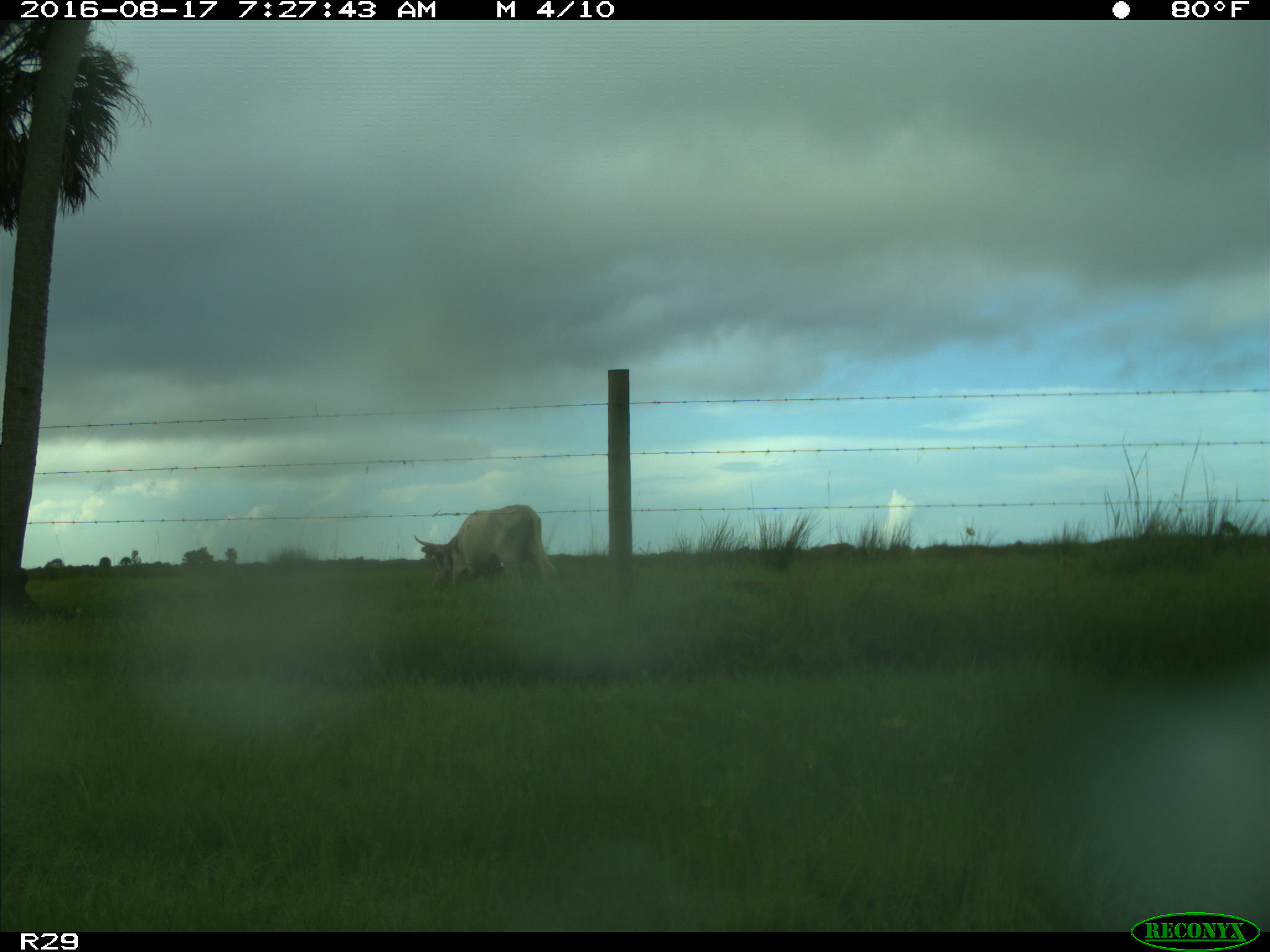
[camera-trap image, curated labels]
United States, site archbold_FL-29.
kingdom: Animalia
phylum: Chordata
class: Mammalia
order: Artiodactyla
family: Bovidae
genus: Bos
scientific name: Bos taurus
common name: domestic cow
Bos taurus (domestic cow).